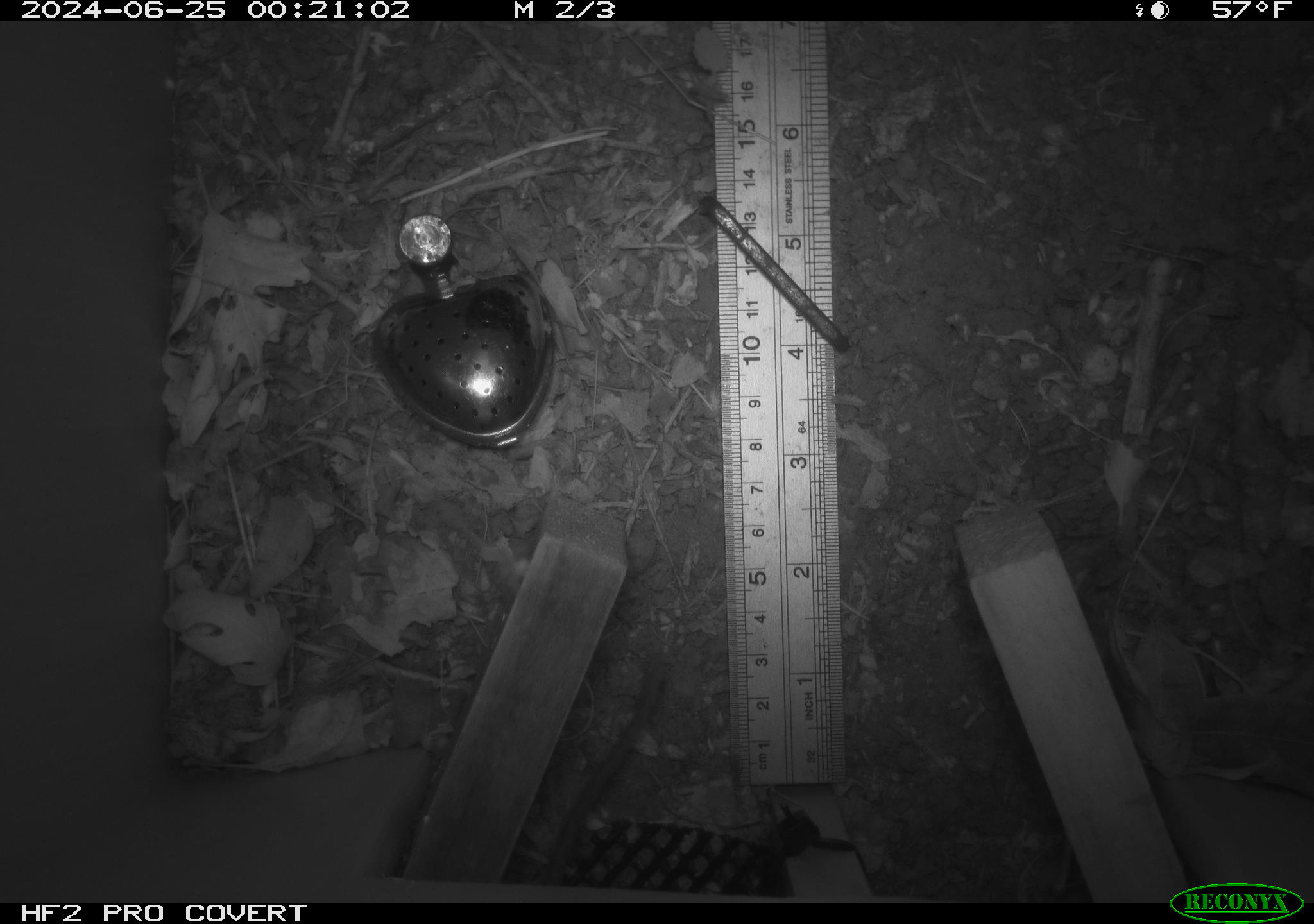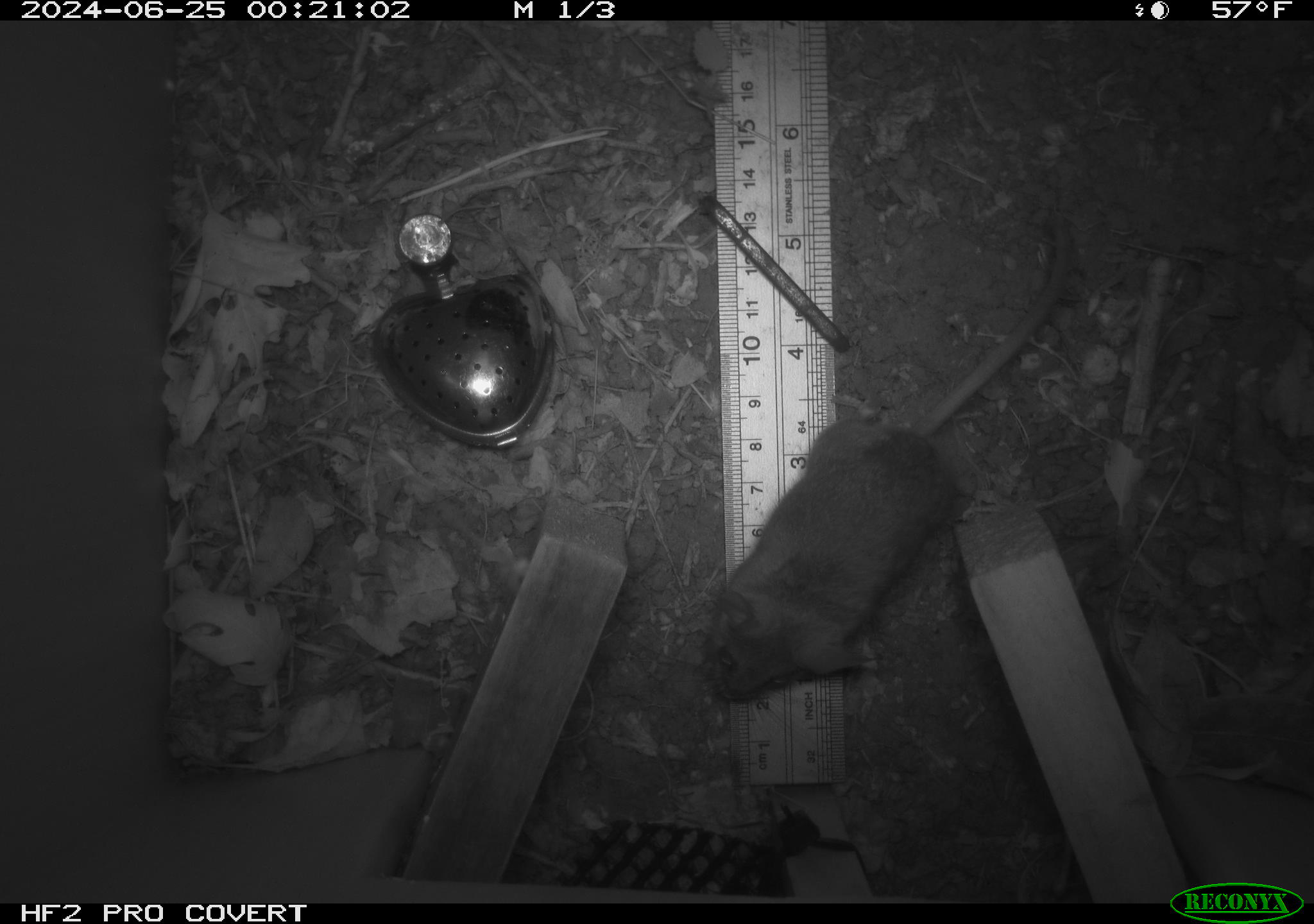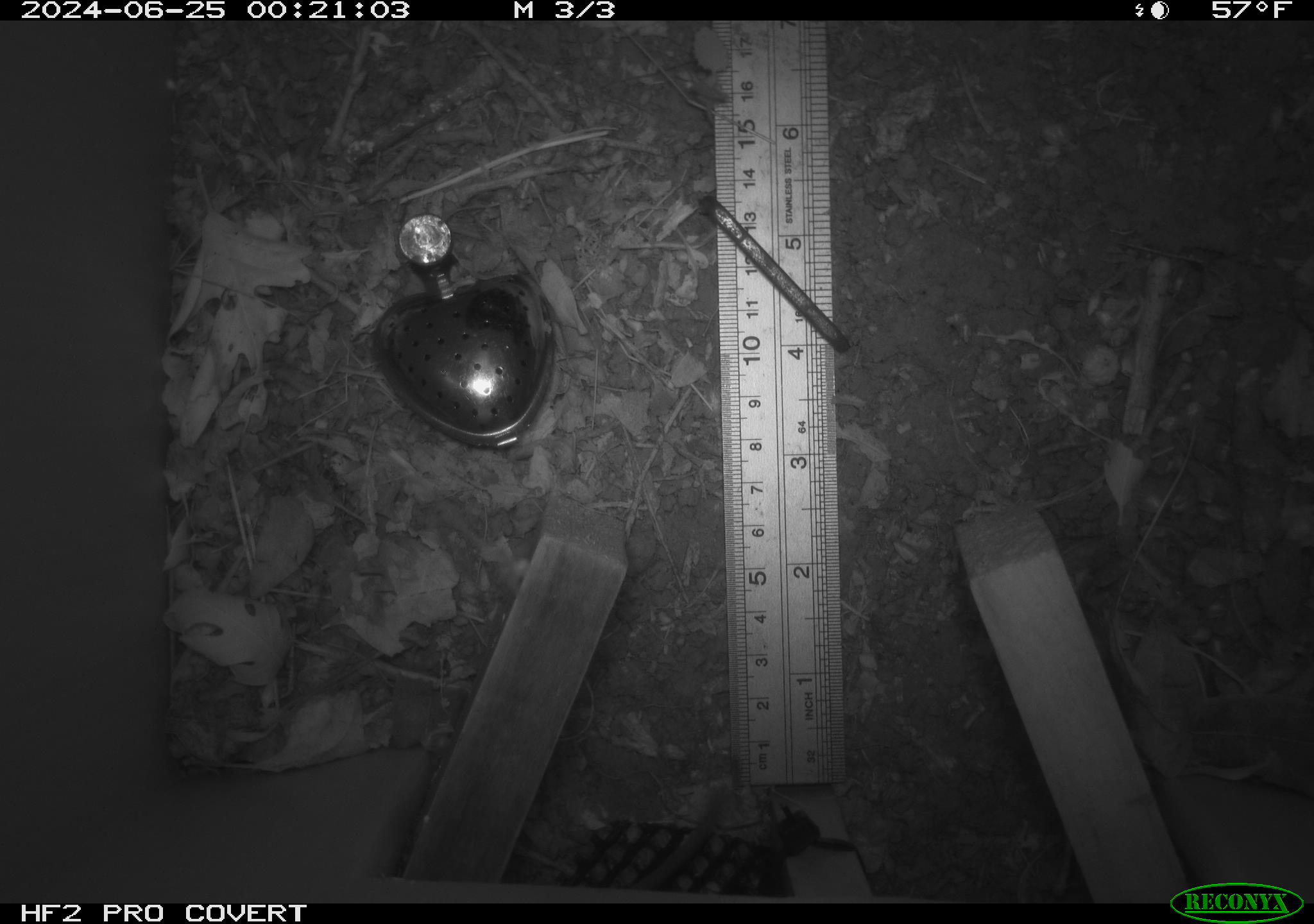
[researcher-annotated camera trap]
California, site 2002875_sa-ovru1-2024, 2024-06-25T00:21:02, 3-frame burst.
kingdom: Animalia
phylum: Chordata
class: Mammalia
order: Rodentia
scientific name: Rodentia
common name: rodent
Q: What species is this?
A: Rodent (Rodentia).